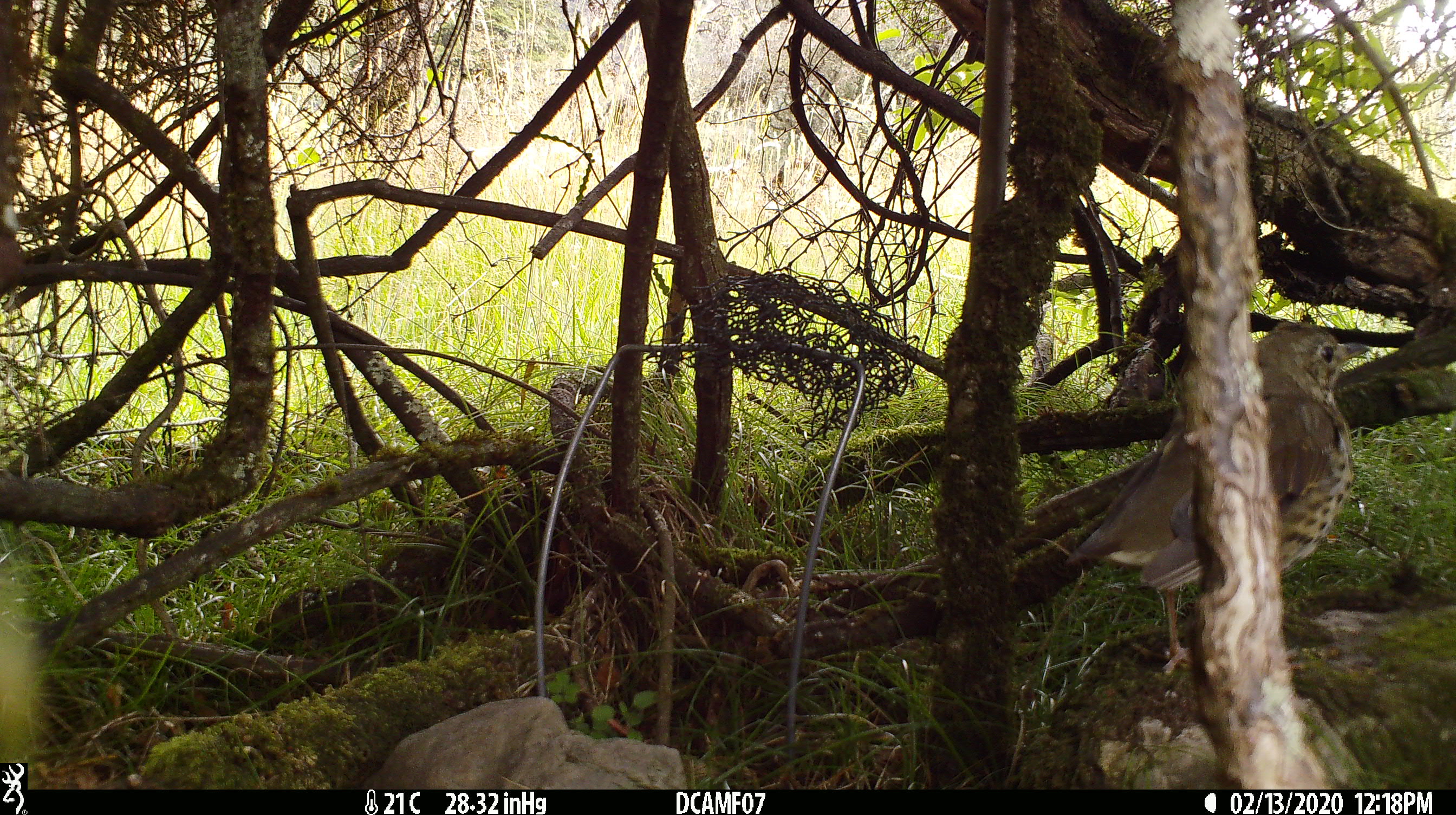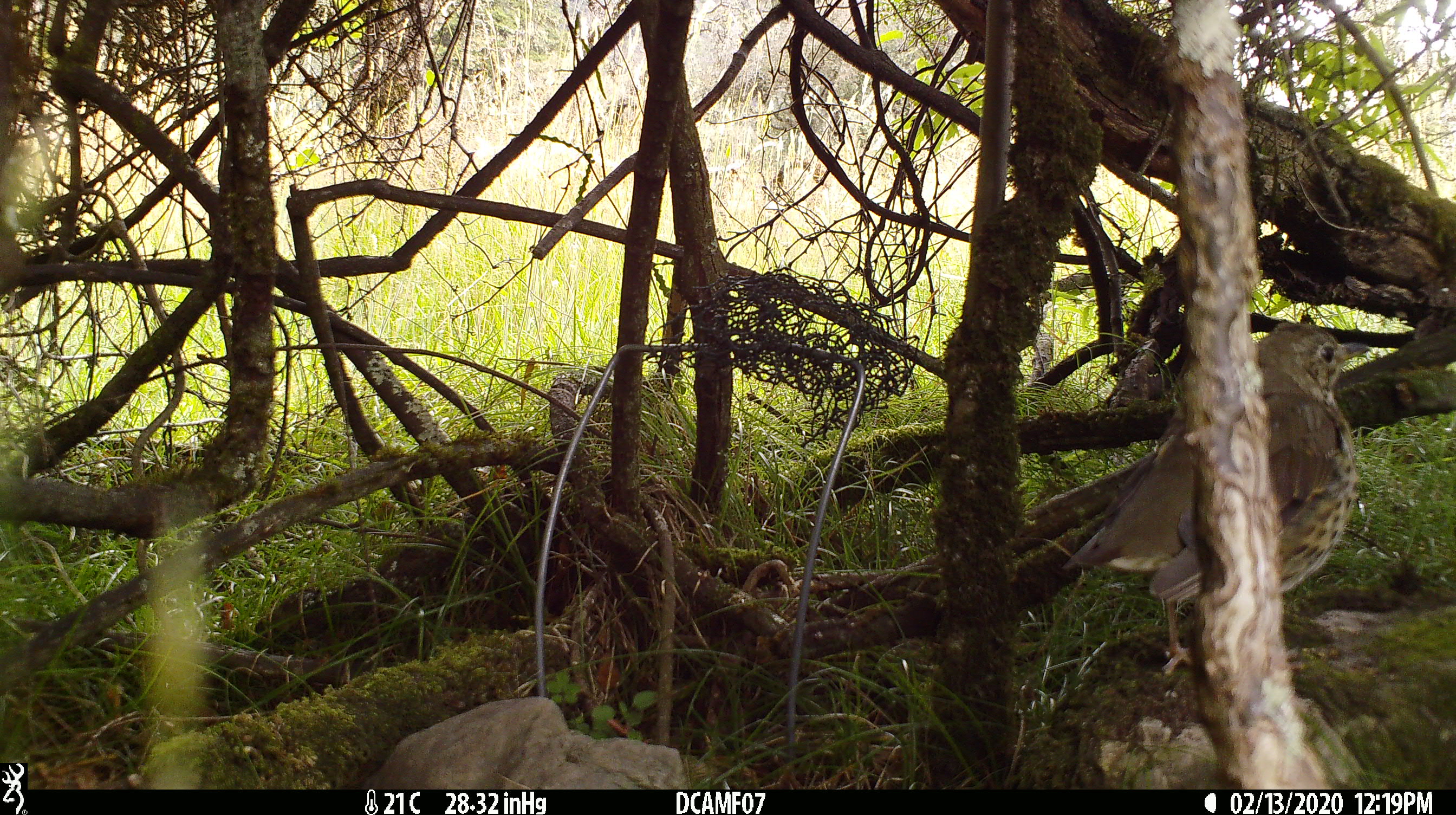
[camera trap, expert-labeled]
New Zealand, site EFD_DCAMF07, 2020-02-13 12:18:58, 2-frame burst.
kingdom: Animalia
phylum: Chordata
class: Aves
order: Passeriformes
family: Turdidae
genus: Turdus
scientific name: Turdus philomelos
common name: song thrush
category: thrush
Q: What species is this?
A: Thrush (song thrush) (Turdus philomelos).